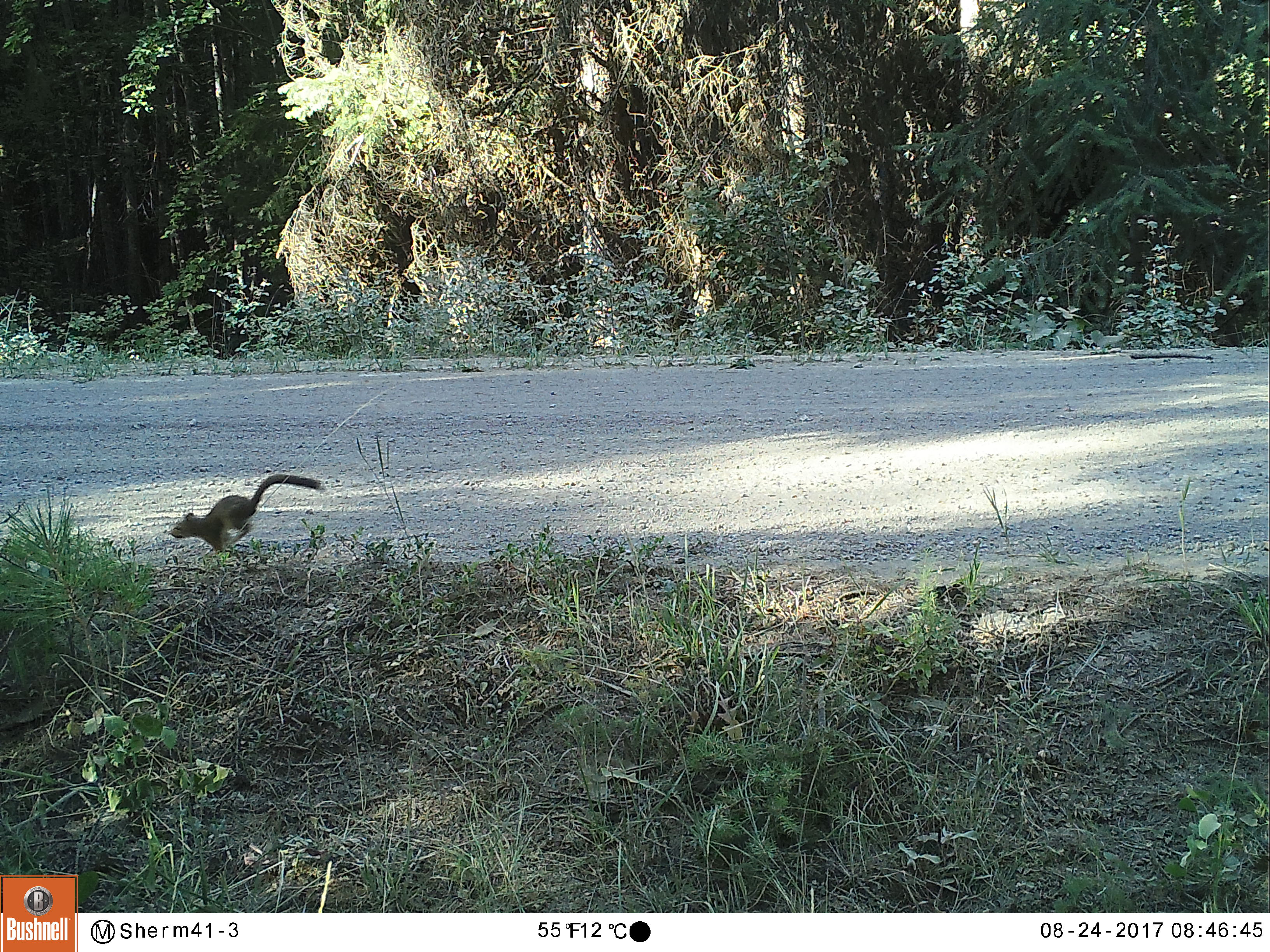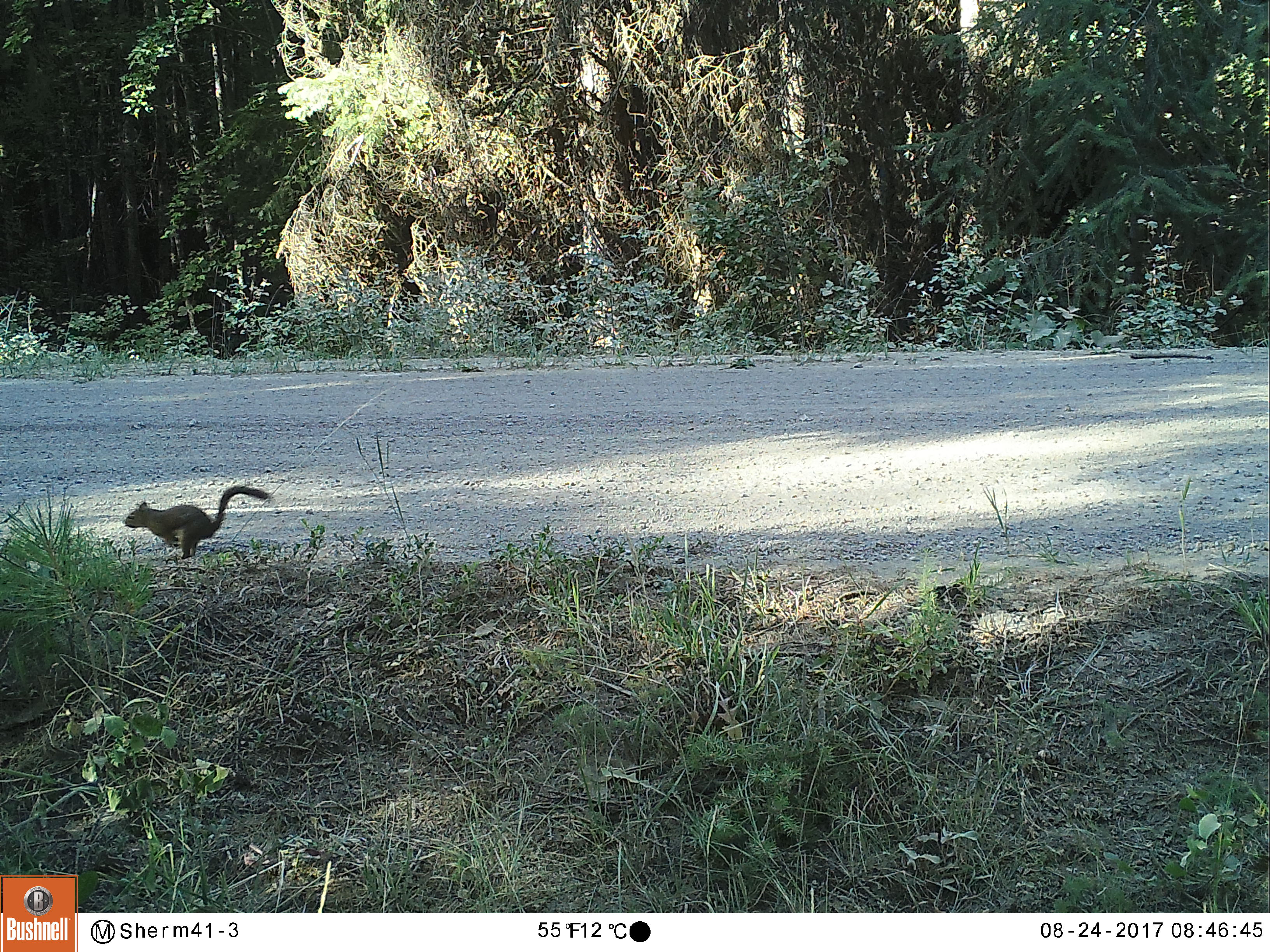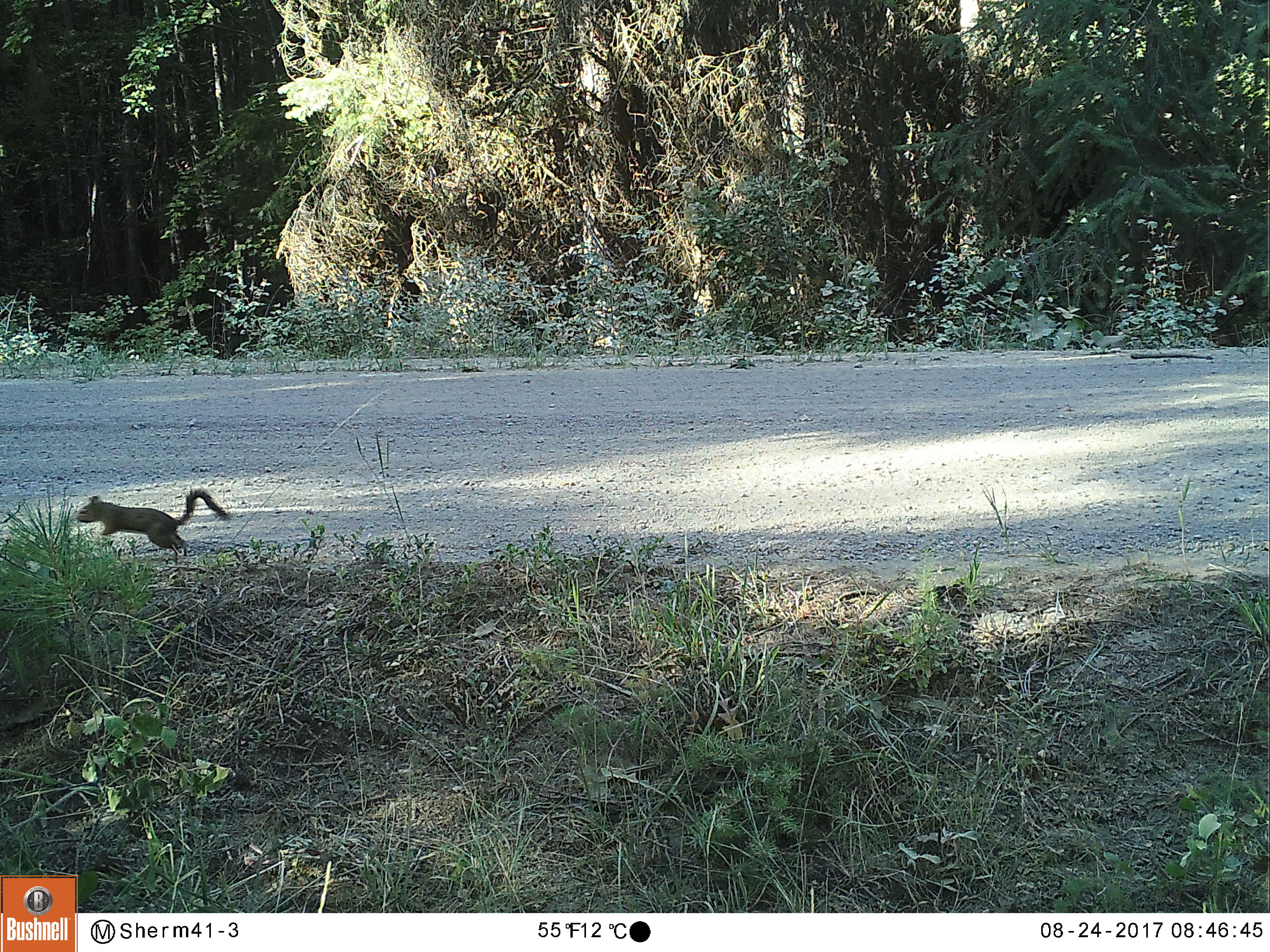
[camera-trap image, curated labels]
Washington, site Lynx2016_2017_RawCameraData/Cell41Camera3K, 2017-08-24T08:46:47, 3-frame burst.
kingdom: Animalia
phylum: Chordata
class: Mammalia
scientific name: Mammalia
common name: small mammal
Small mammal (Mammalia). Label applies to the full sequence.